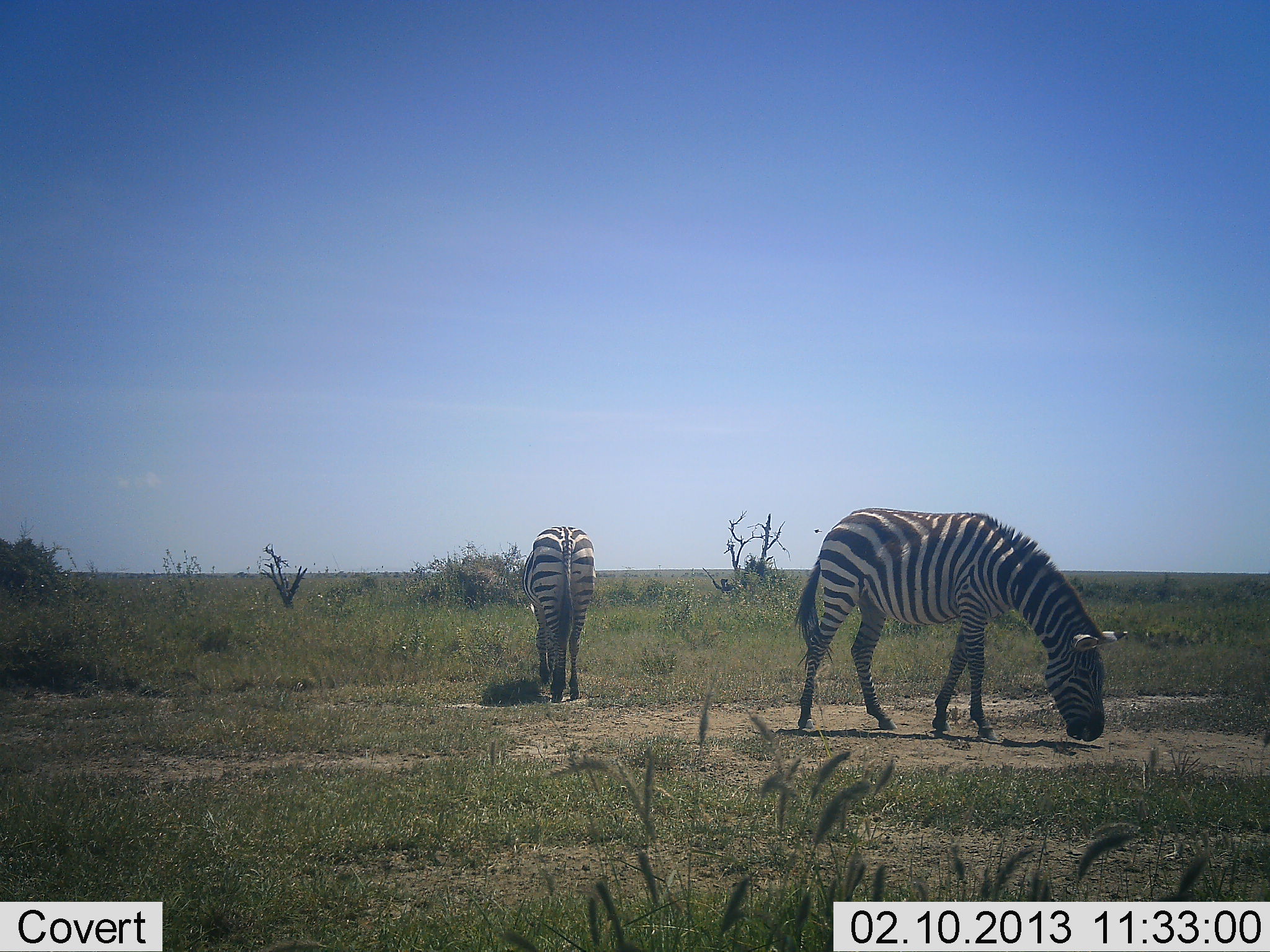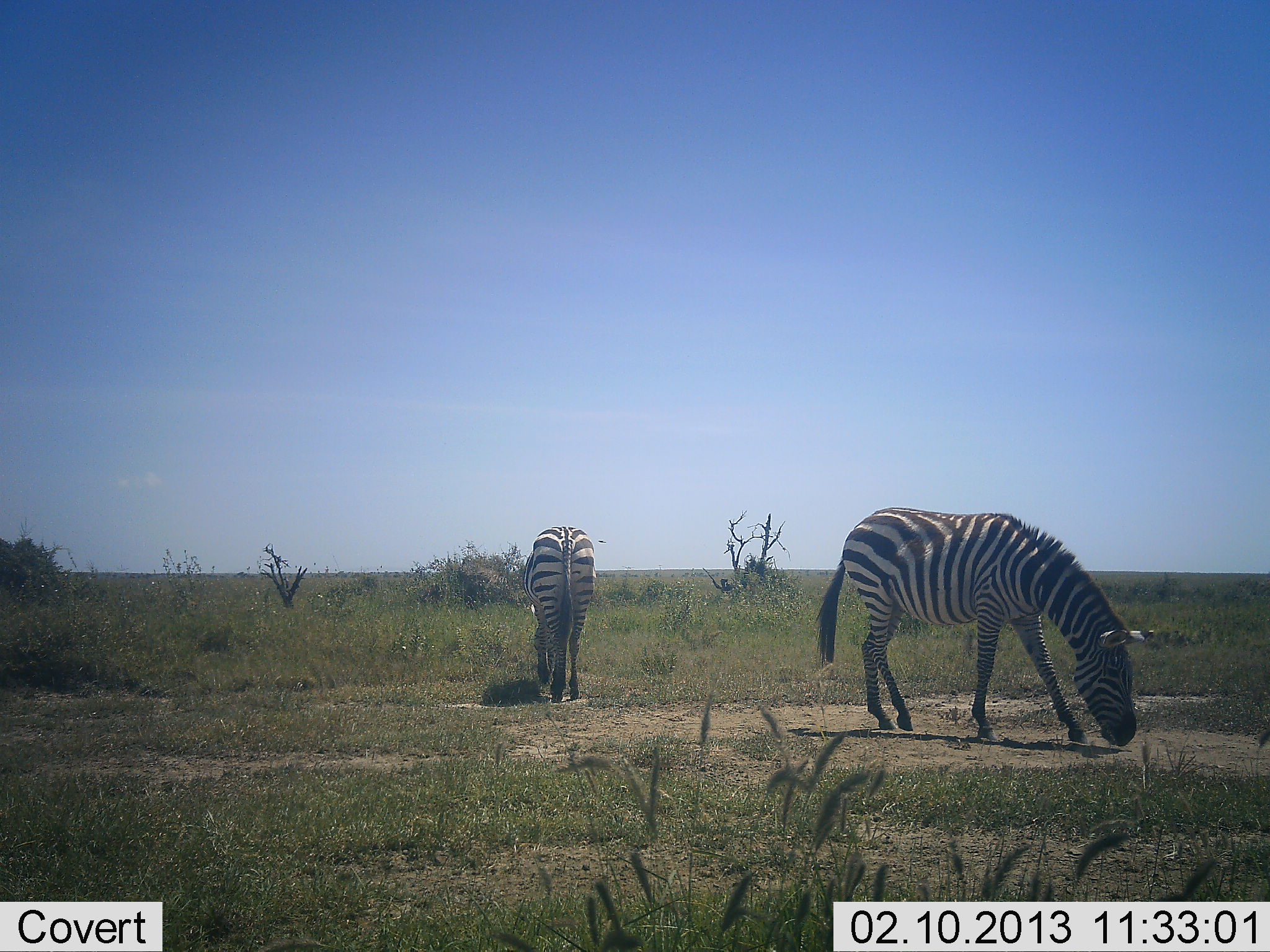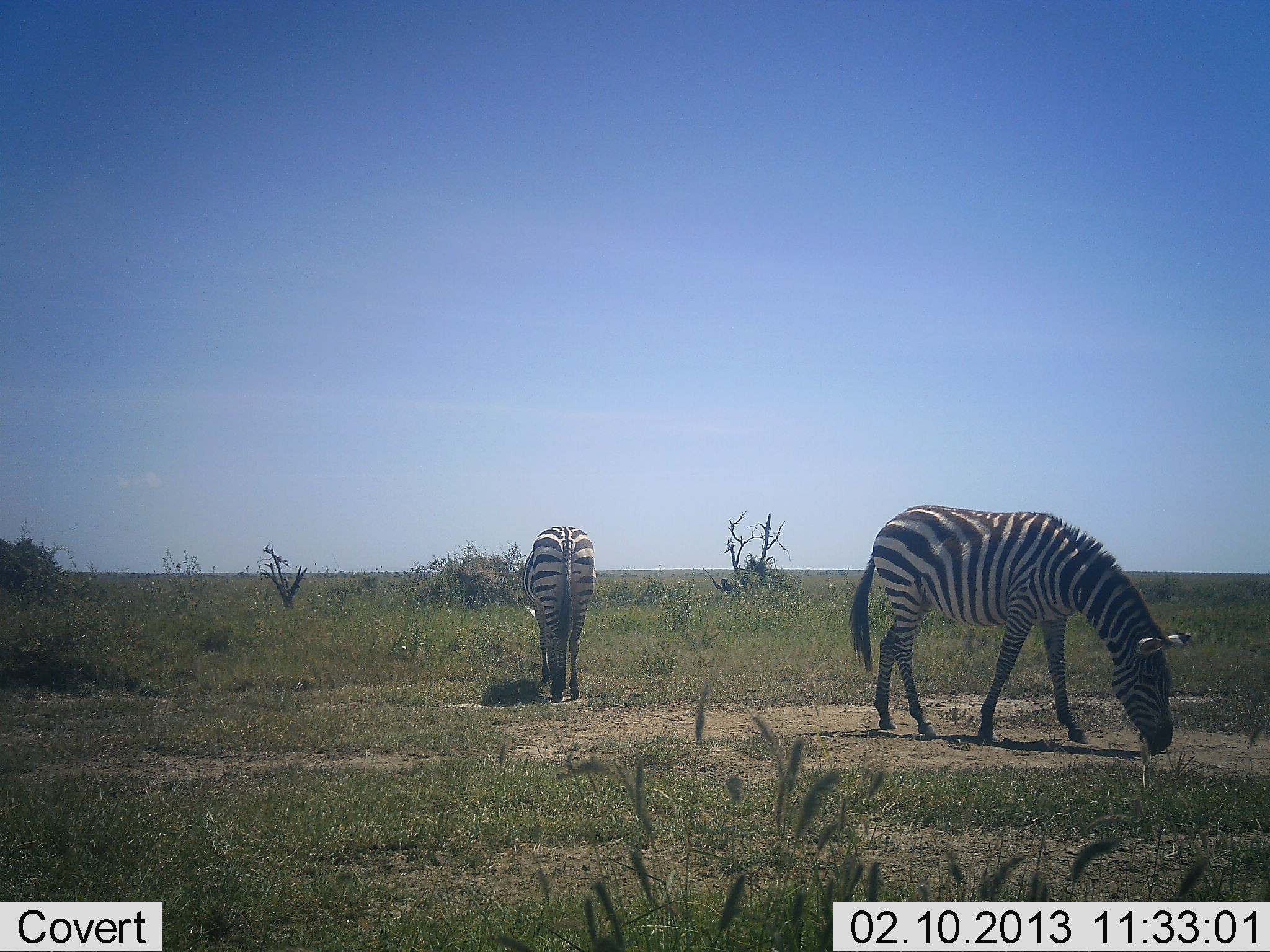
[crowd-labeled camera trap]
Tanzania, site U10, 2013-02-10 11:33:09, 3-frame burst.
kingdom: Animalia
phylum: Chordata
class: Mammalia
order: Perissodactyla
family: Equidae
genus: Equus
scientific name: Equus quagga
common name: plains zebra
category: zebra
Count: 2.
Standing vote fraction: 45%.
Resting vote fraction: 0%.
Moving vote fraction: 32%.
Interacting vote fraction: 0%.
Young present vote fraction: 0%.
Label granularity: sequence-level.